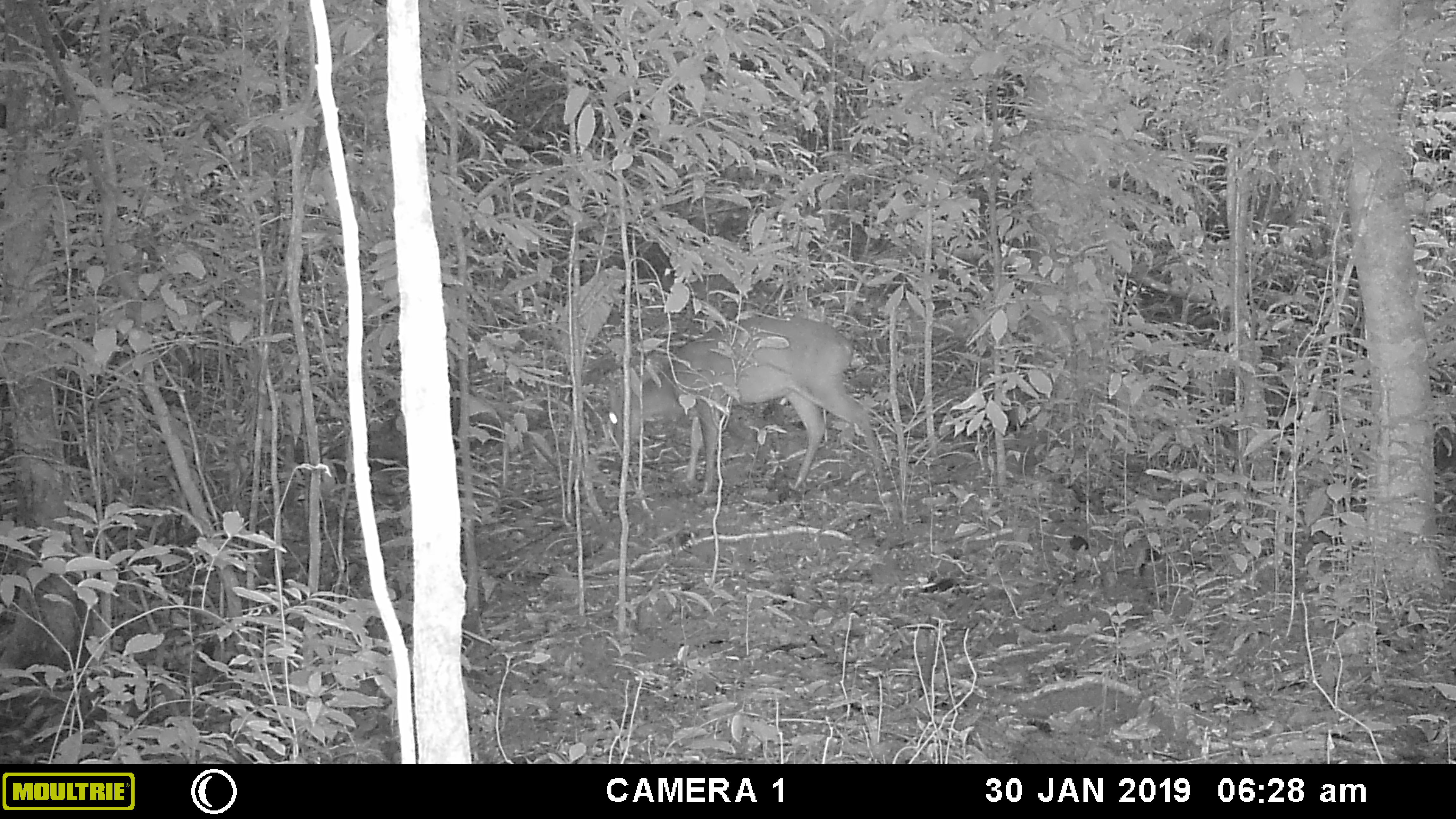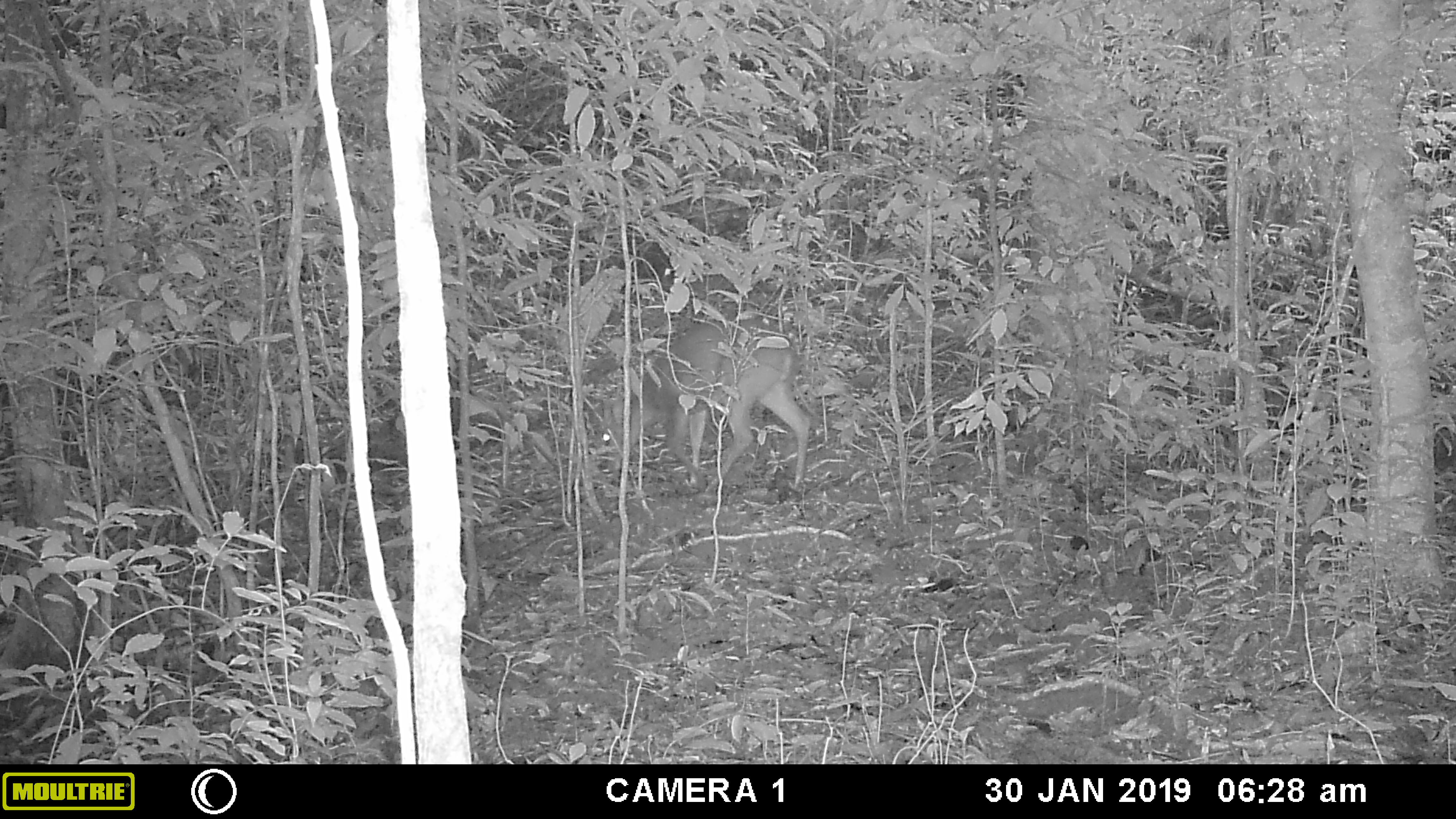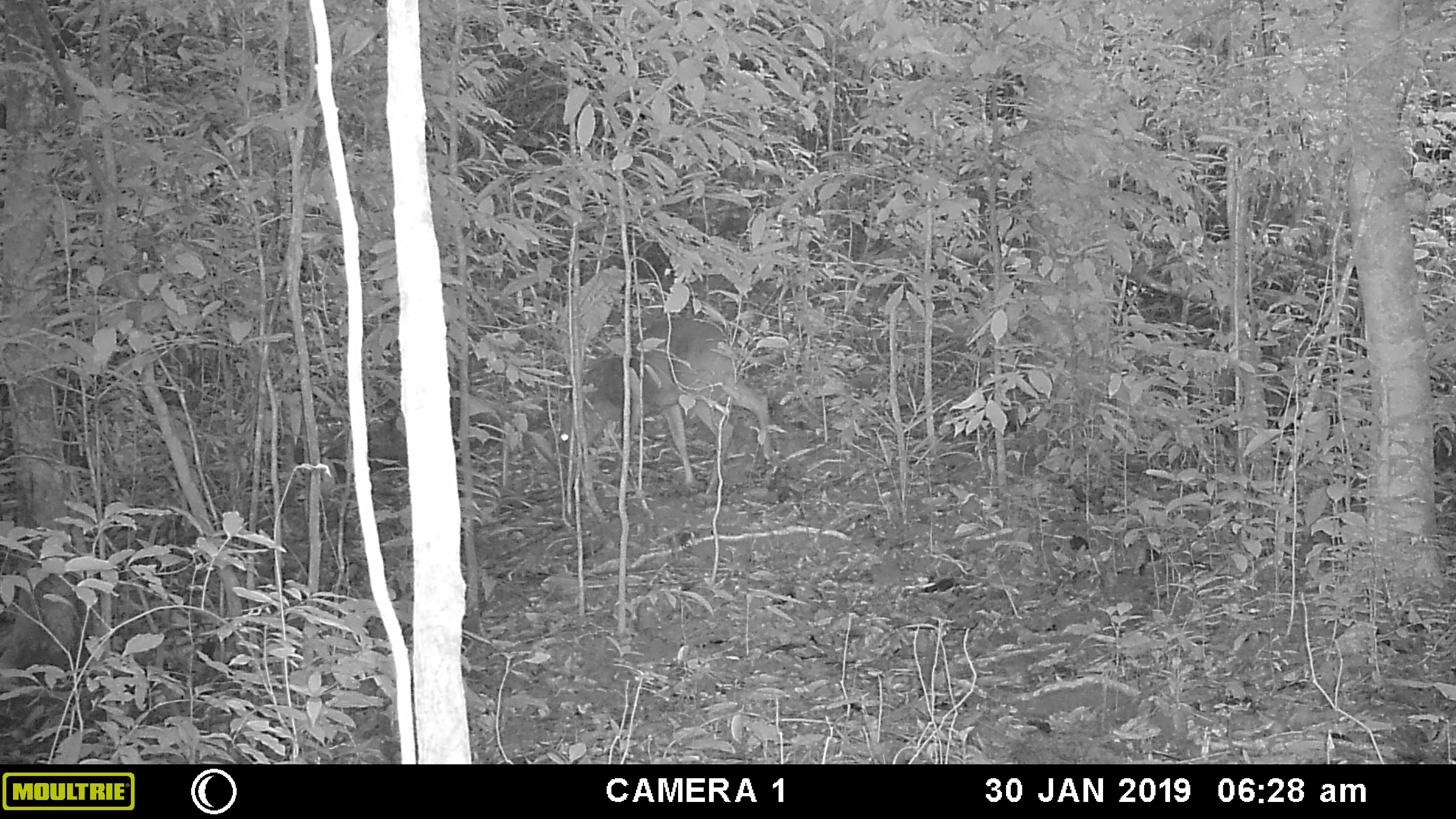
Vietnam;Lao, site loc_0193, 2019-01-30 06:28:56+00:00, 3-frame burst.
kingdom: Animalia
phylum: Chordata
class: Mammalia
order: Artiodactyla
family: Cervidae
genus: Muntiacus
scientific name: Muntiacus vuquangensis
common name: large-antlered muntjac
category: large antlered muntjac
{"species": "large antlered muntjac (large-antlered muntjac) (Muntiacus vuquangensis)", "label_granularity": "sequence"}